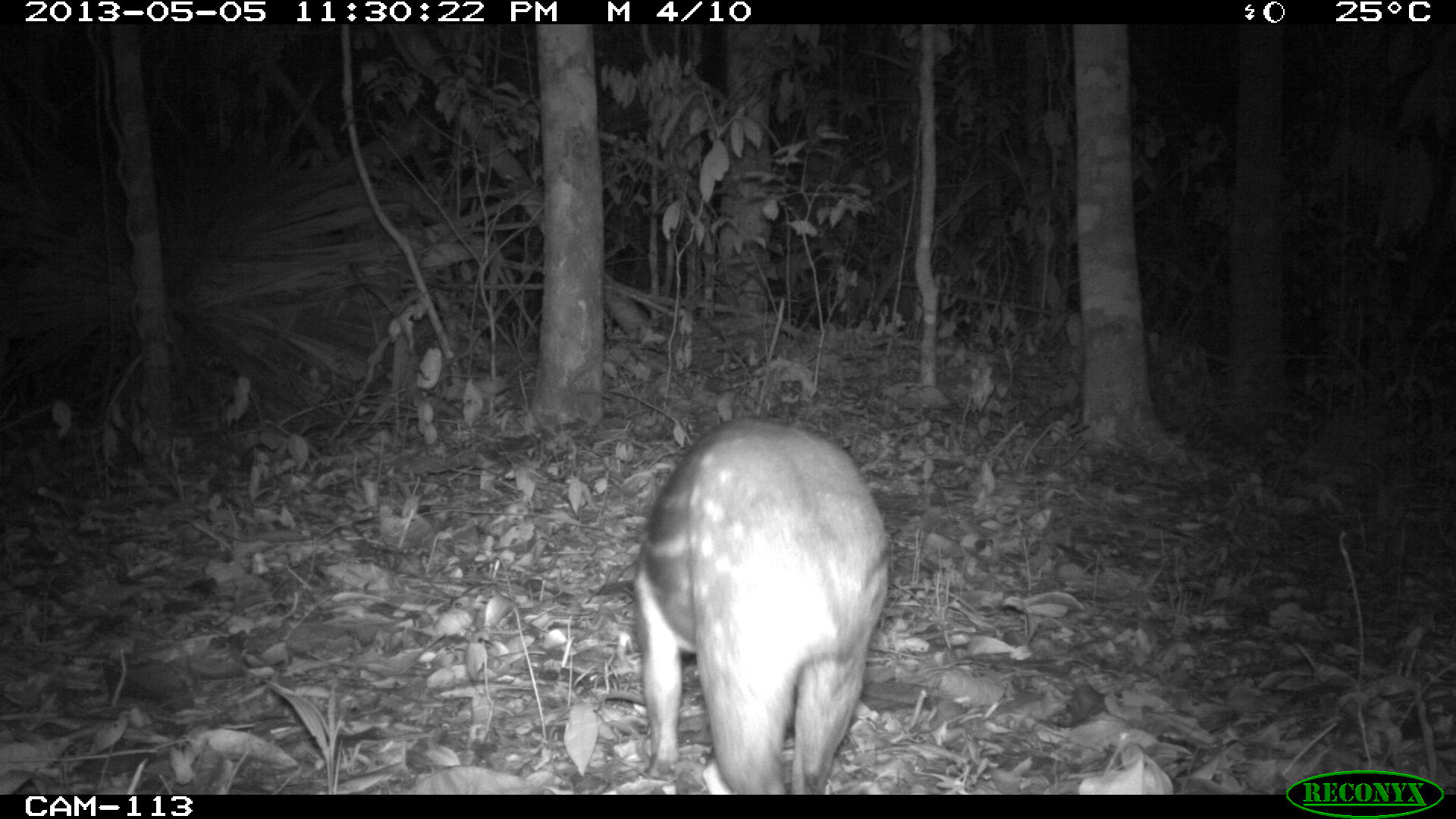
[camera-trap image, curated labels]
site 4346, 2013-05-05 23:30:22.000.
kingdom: Animalia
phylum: Chordata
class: Mammalia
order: Rodentia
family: Cuniculidae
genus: Cuniculus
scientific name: Cuniculus paca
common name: lowland paca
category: agouti paca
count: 1